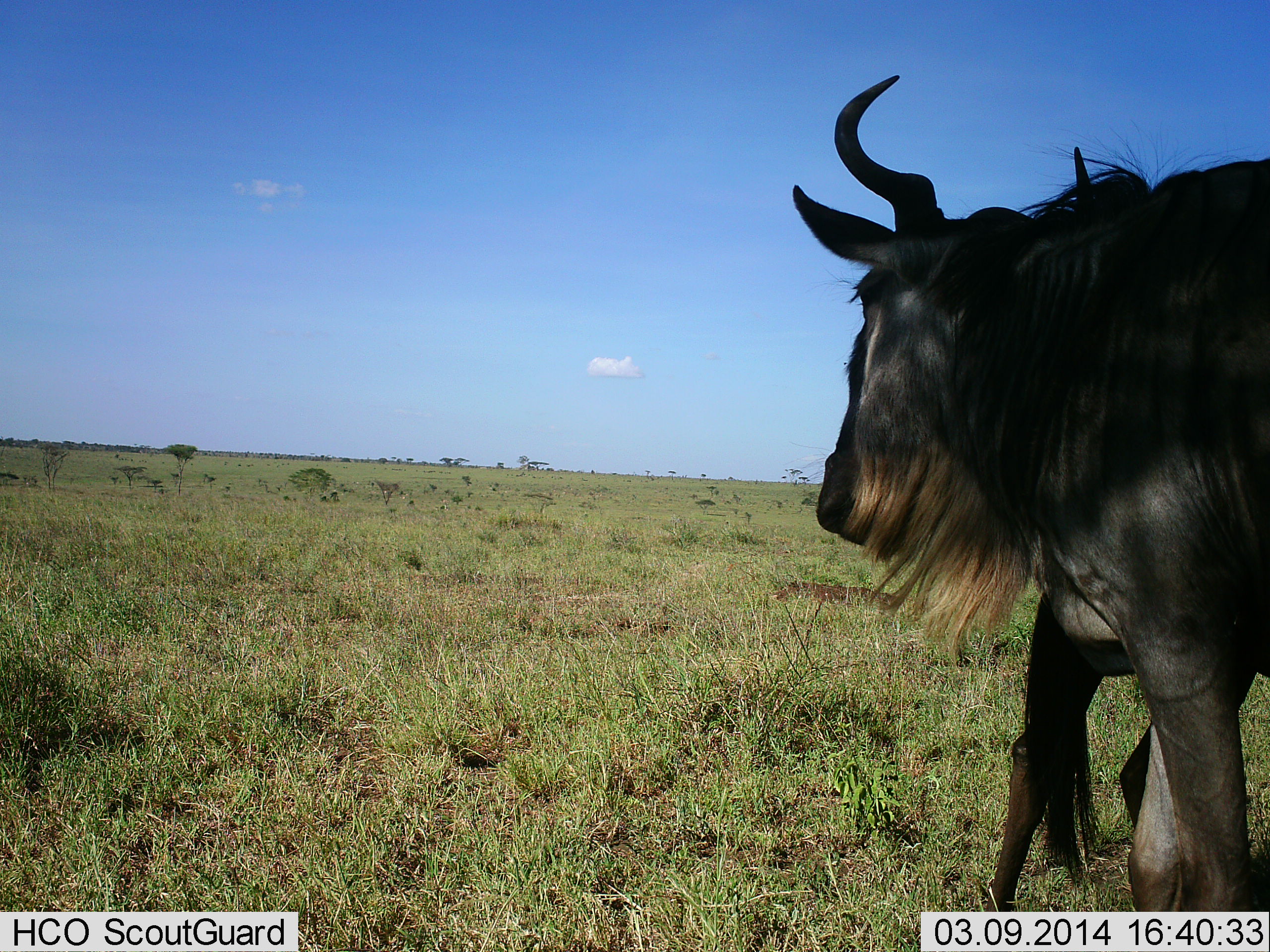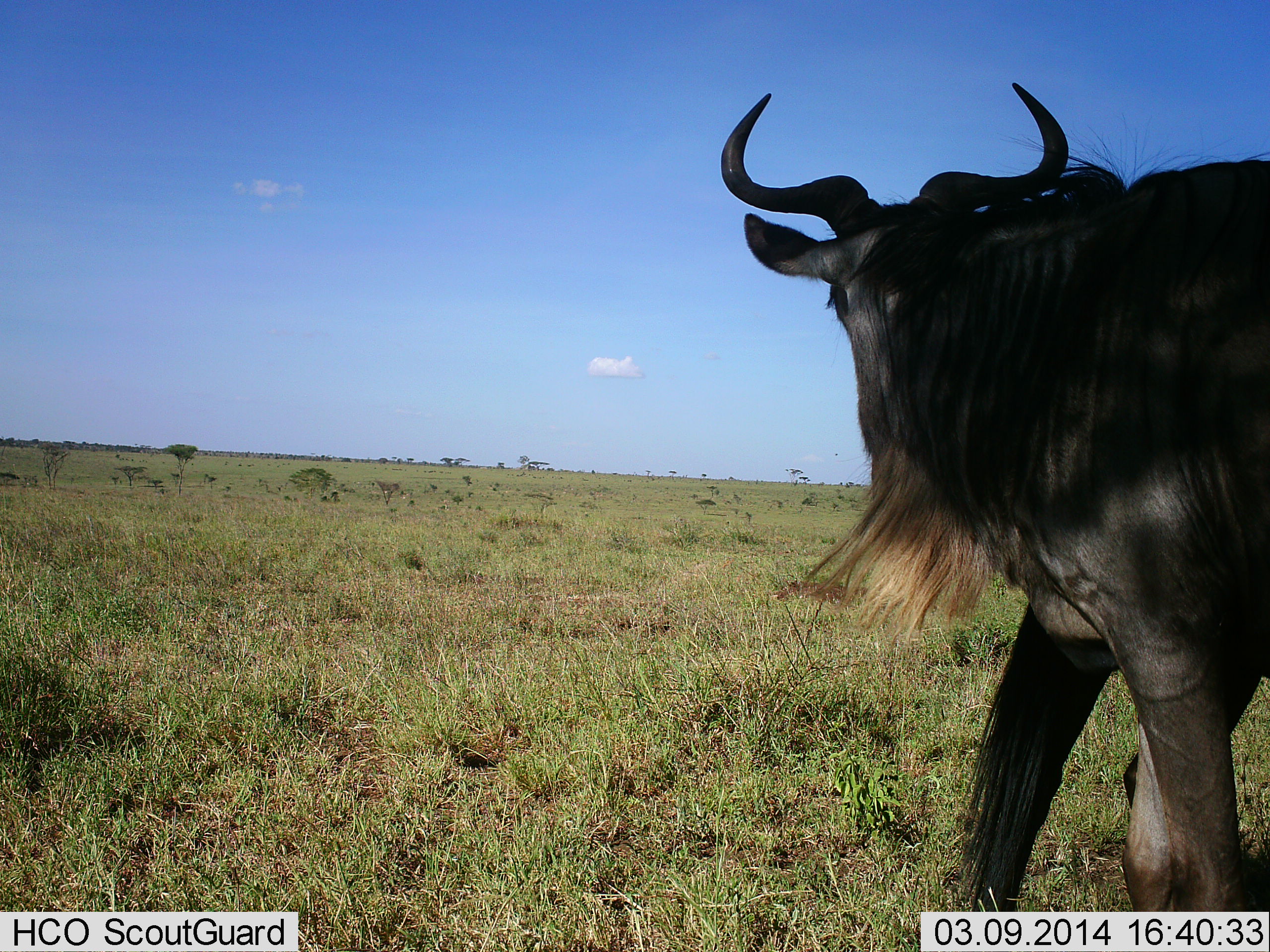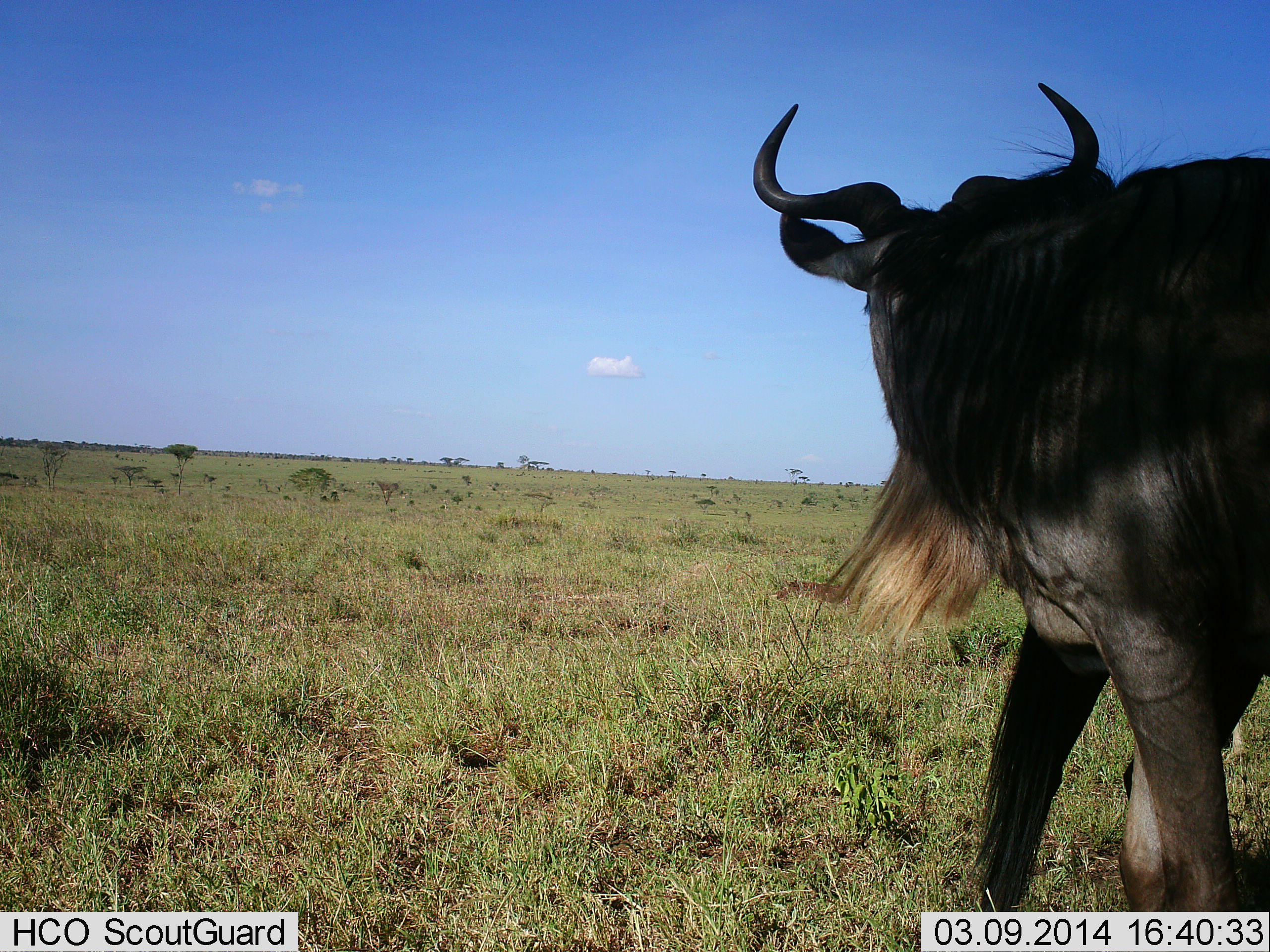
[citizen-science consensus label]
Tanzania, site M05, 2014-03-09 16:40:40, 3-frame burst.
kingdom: Animalia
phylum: Chordata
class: Mammalia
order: Artiodactyla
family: Bovidae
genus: Connochaetes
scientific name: Connochaetes taurinus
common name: blue wildebeest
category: wildebeest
Wildebeest (blue wildebeest) (Connochaetes taurinus), count 1. Behavior (volunteer vote fractions): standing 90%, resting 0%, moving 20%, interacting 0%. Young present (vote fraction): 0%. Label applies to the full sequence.